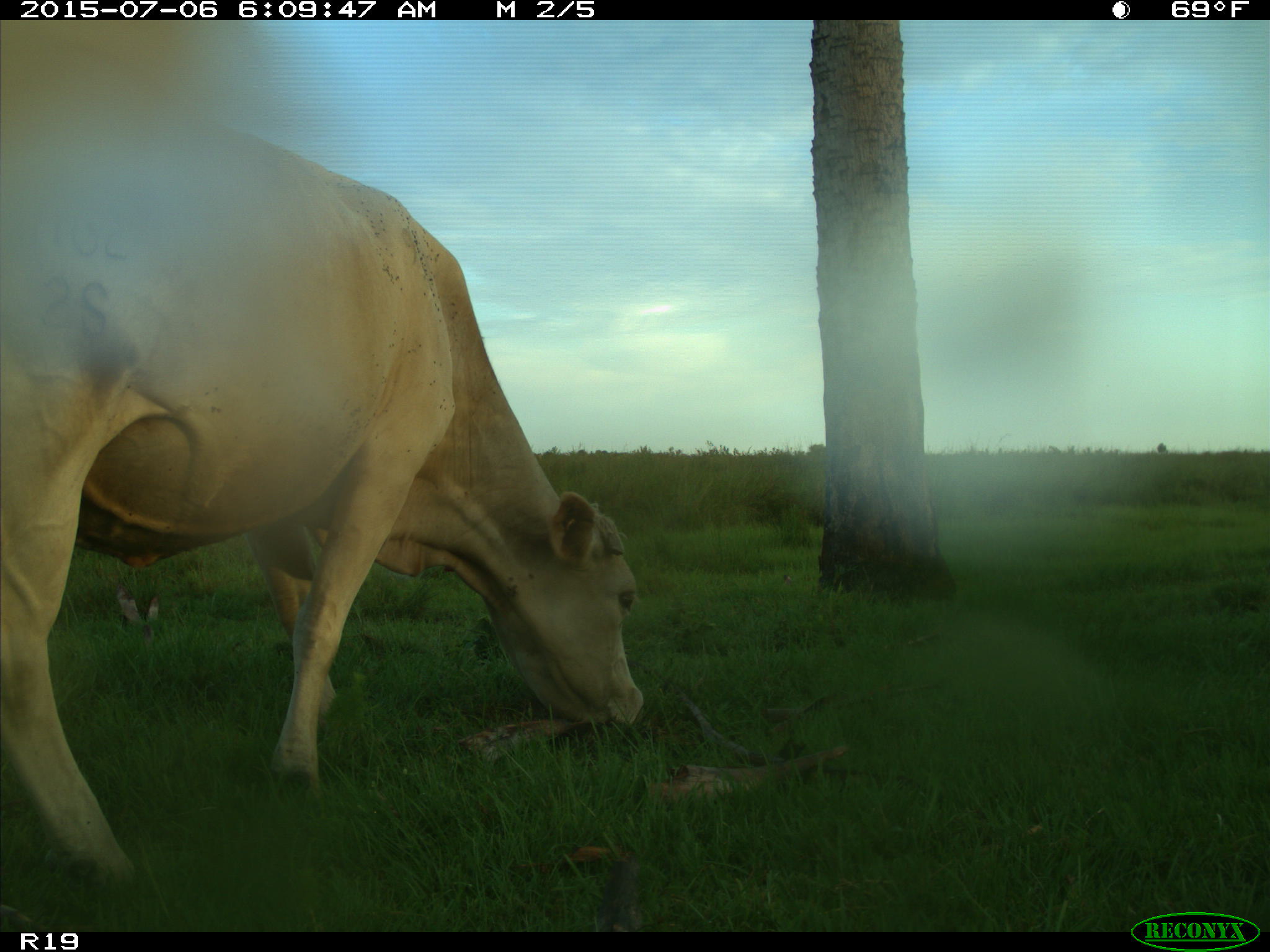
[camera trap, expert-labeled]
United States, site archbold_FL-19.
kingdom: Animalia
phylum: Chordata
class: Mammalia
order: Artiodactyla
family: Bovidae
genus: Bos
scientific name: Bos taurus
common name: domestic cow